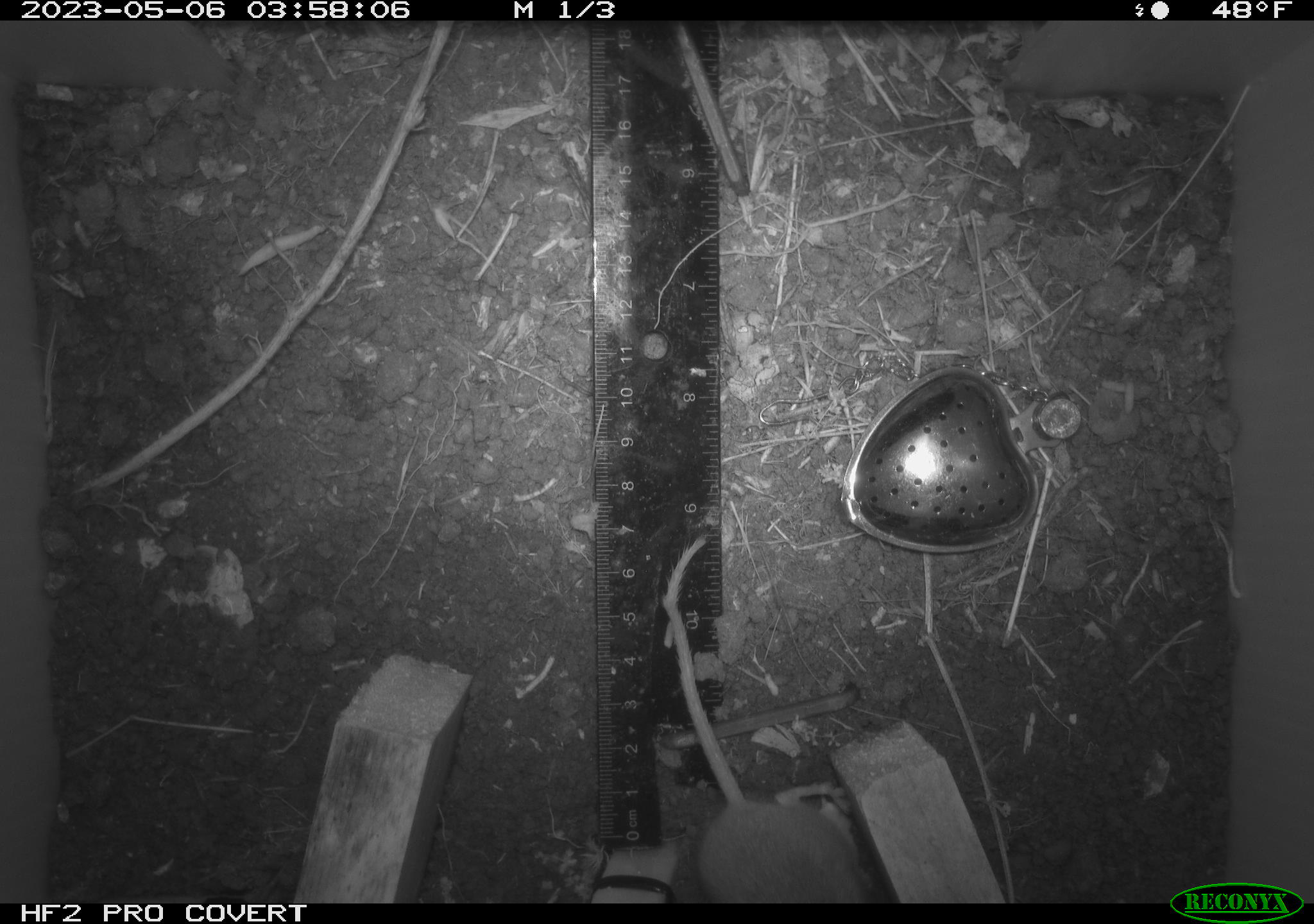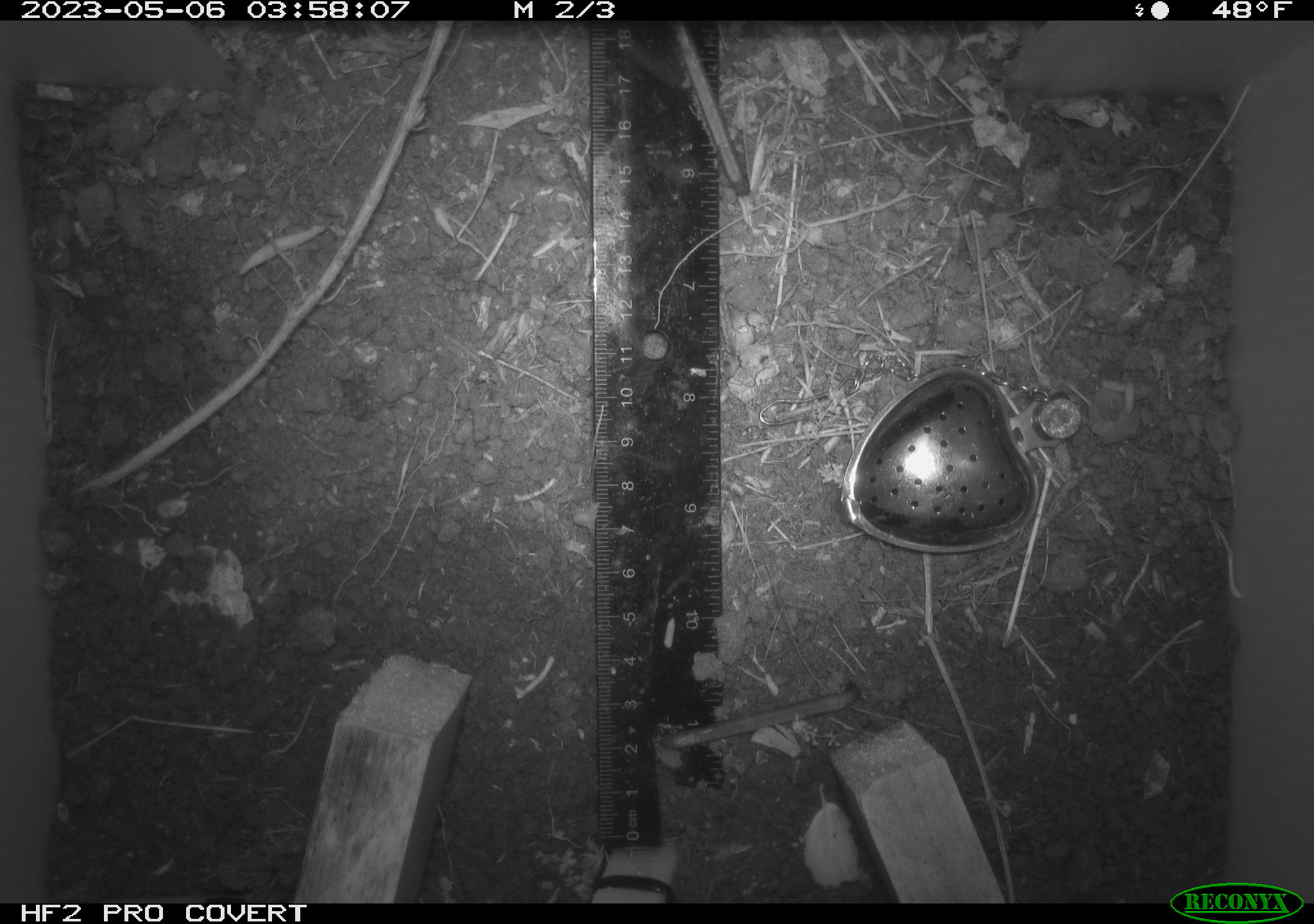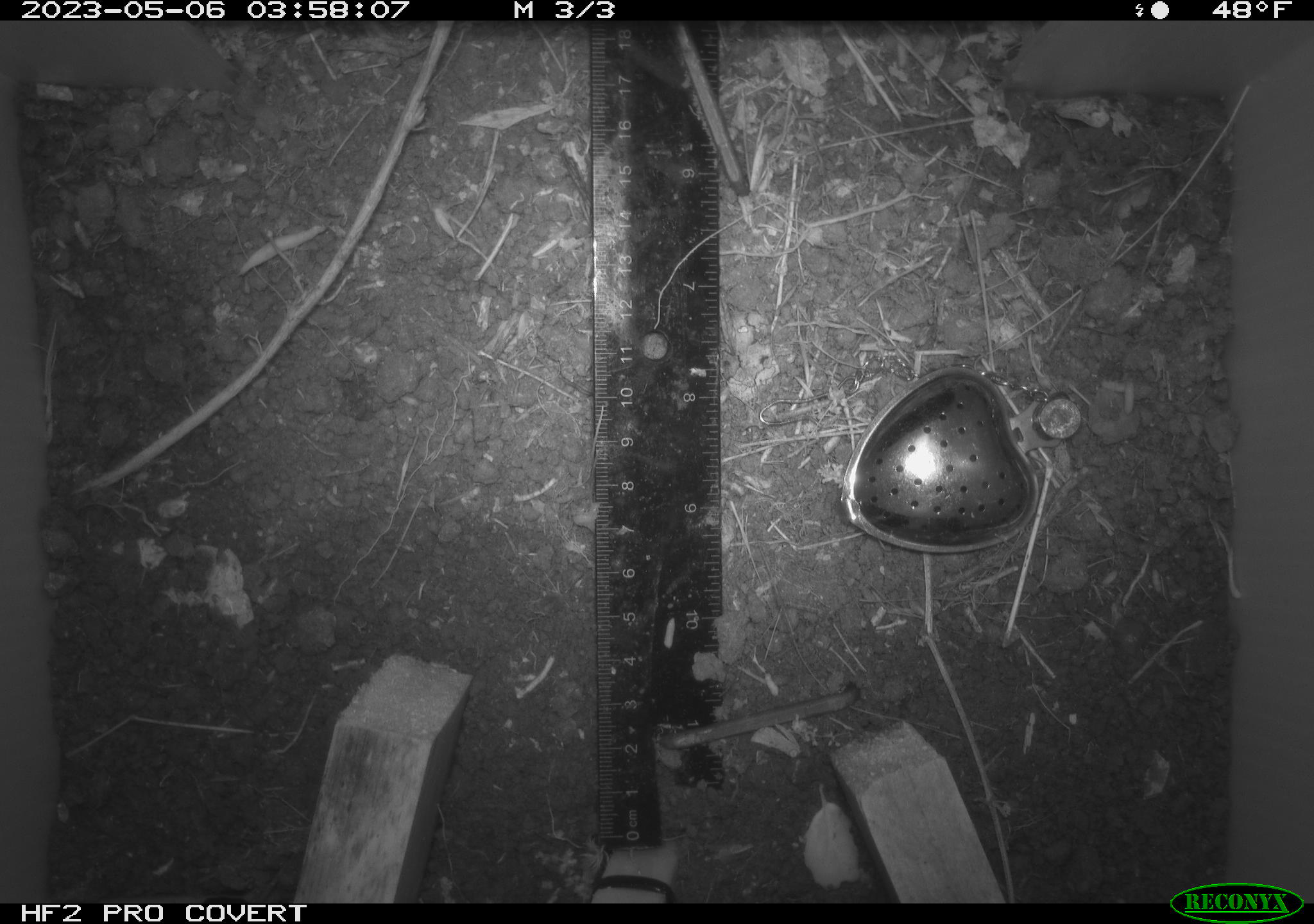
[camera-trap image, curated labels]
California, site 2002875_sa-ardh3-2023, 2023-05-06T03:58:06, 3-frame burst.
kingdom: Animalia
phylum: Chordata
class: Mammalia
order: Rodentia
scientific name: Rodentia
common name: mouse species